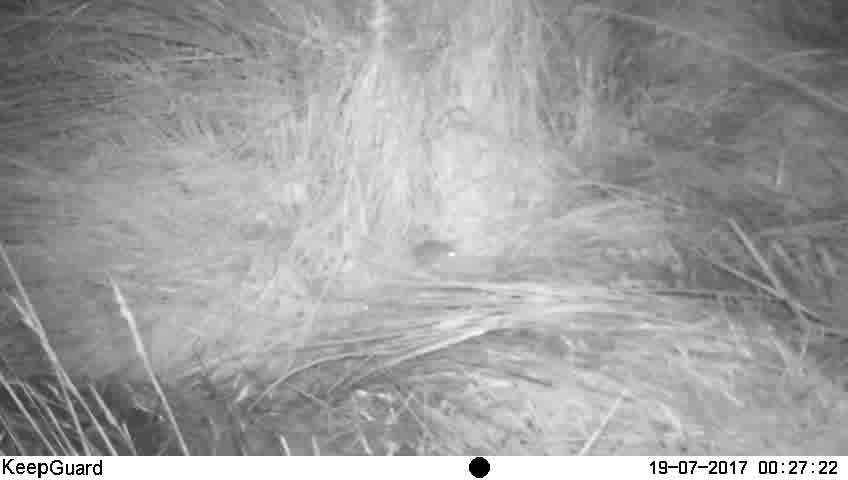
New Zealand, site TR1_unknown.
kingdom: Animalia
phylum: Chordata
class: Mammalia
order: Rodentia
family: Muridae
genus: Mus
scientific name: Mus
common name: mouse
Mouse (Mus).